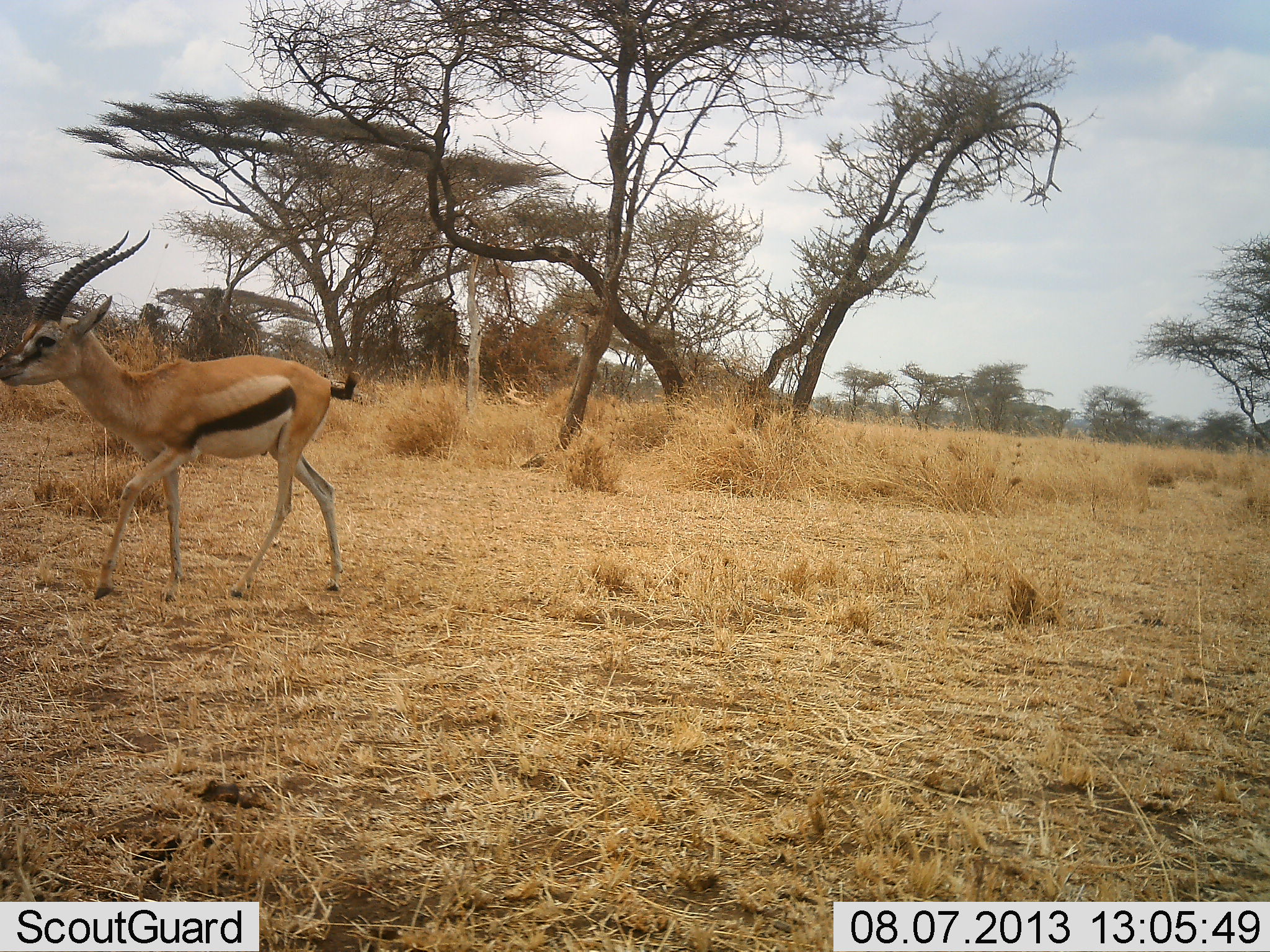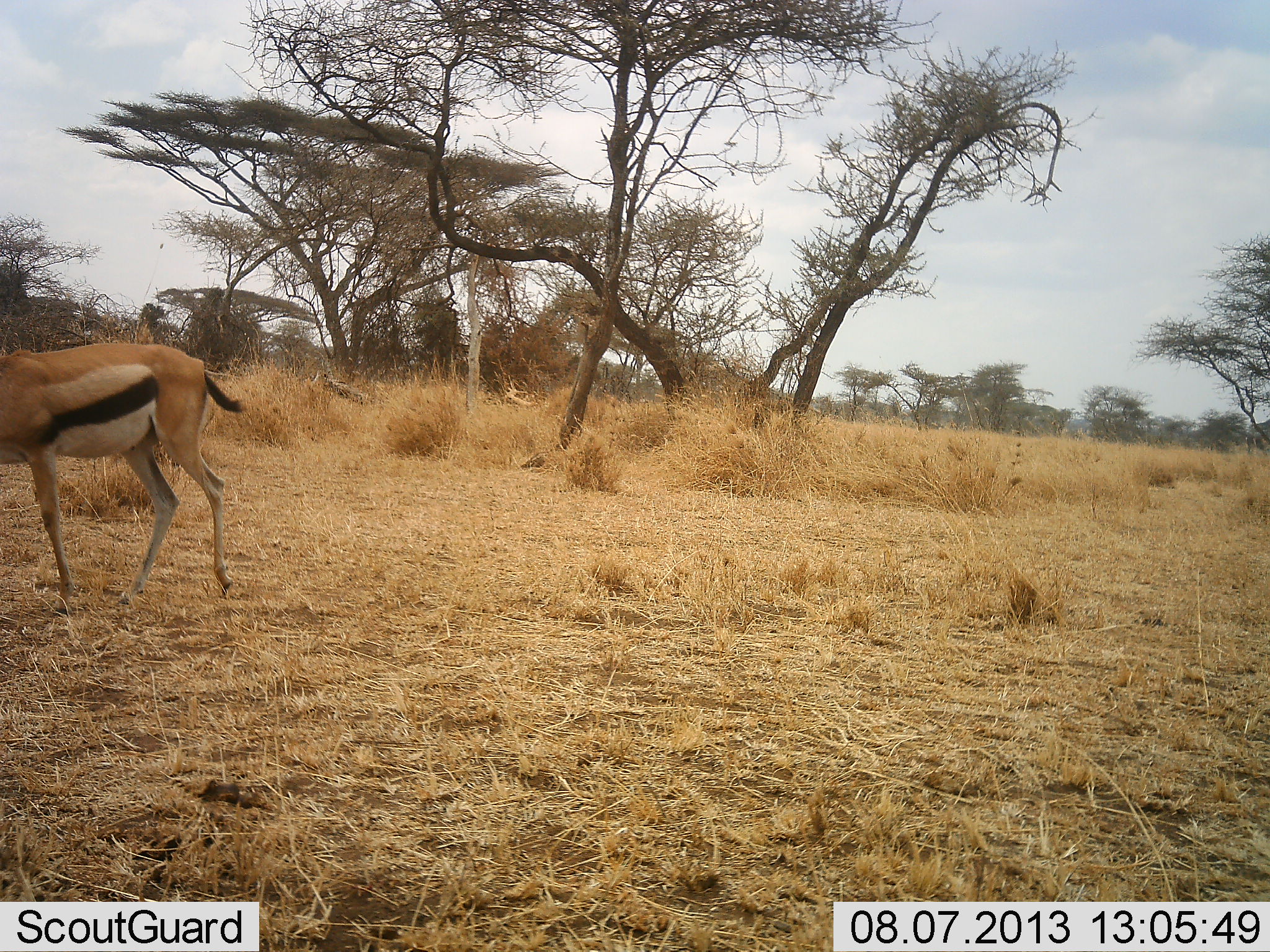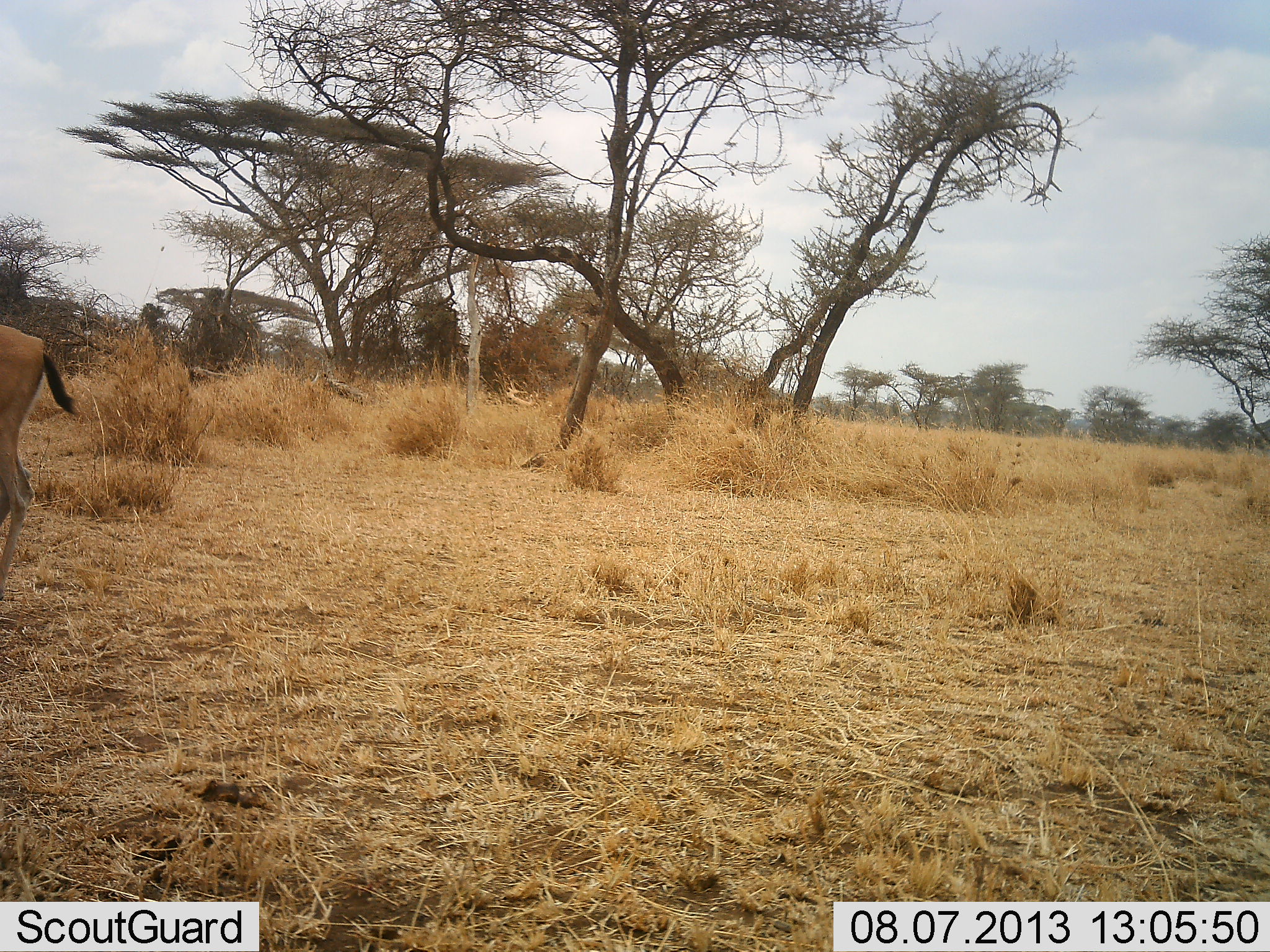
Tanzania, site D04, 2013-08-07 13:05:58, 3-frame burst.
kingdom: Animalia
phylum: Chordata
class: Mammalia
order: Artiodactyla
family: Bovidae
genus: Eudorcas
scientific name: Eudorcas thomsonii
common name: thomson's gazelle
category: gazellethomsons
Gazellethomsons (thomson's gazelle) (Eudorcas thomsonii), count 1. Behavior (volunteer vote fractions): standing 0%, resting 0%, moving 100%, interacting 0%. Young present (vote fraction): 0%. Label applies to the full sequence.